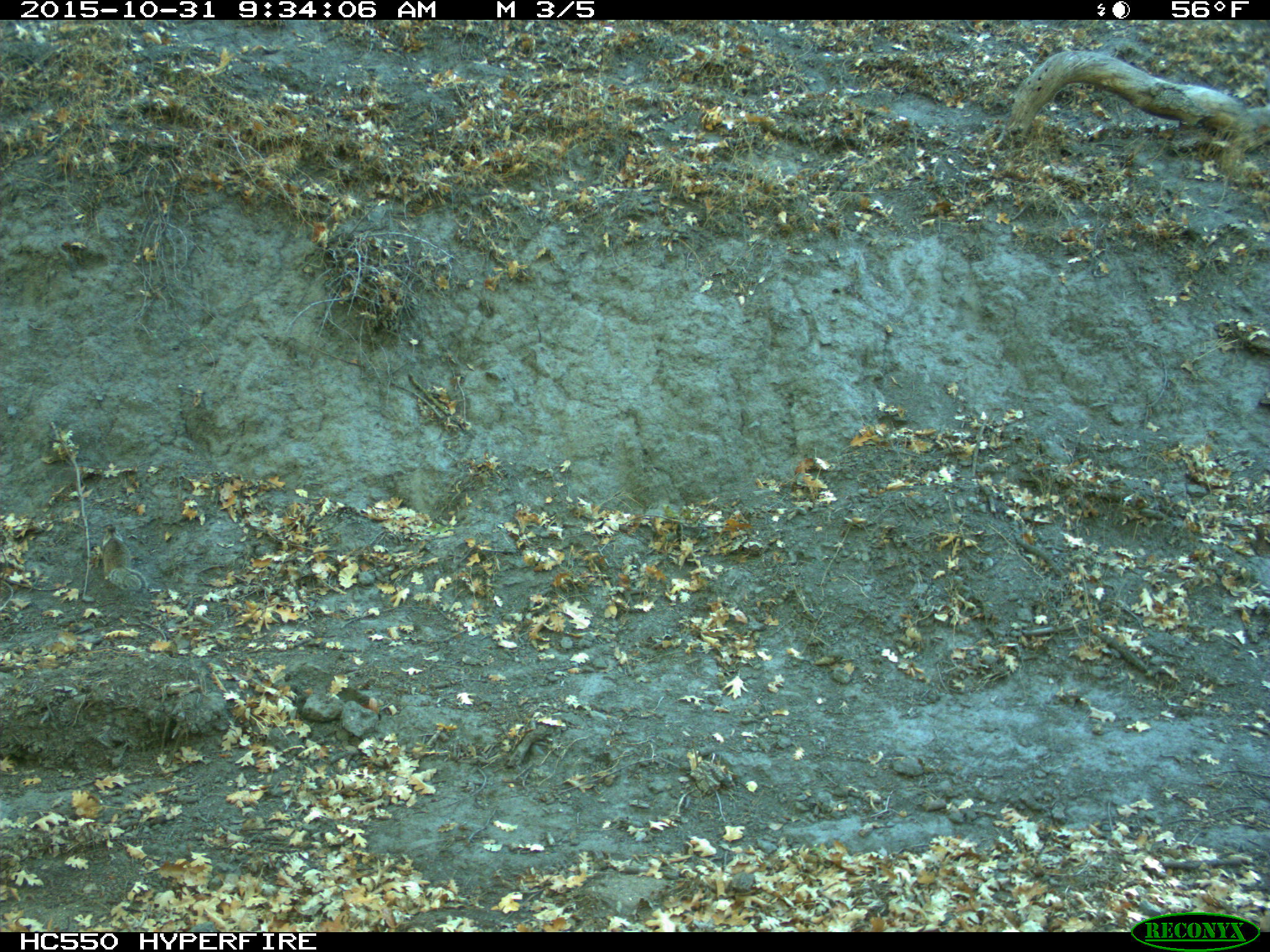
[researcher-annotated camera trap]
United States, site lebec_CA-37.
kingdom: Animalia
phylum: Chordata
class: Mammalia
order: Rodentia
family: Sciuridae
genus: Otospermophilus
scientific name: Otospermophilus beecheyi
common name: california ground squirrel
Otospermophilus beecheyi (california ground squirrel).